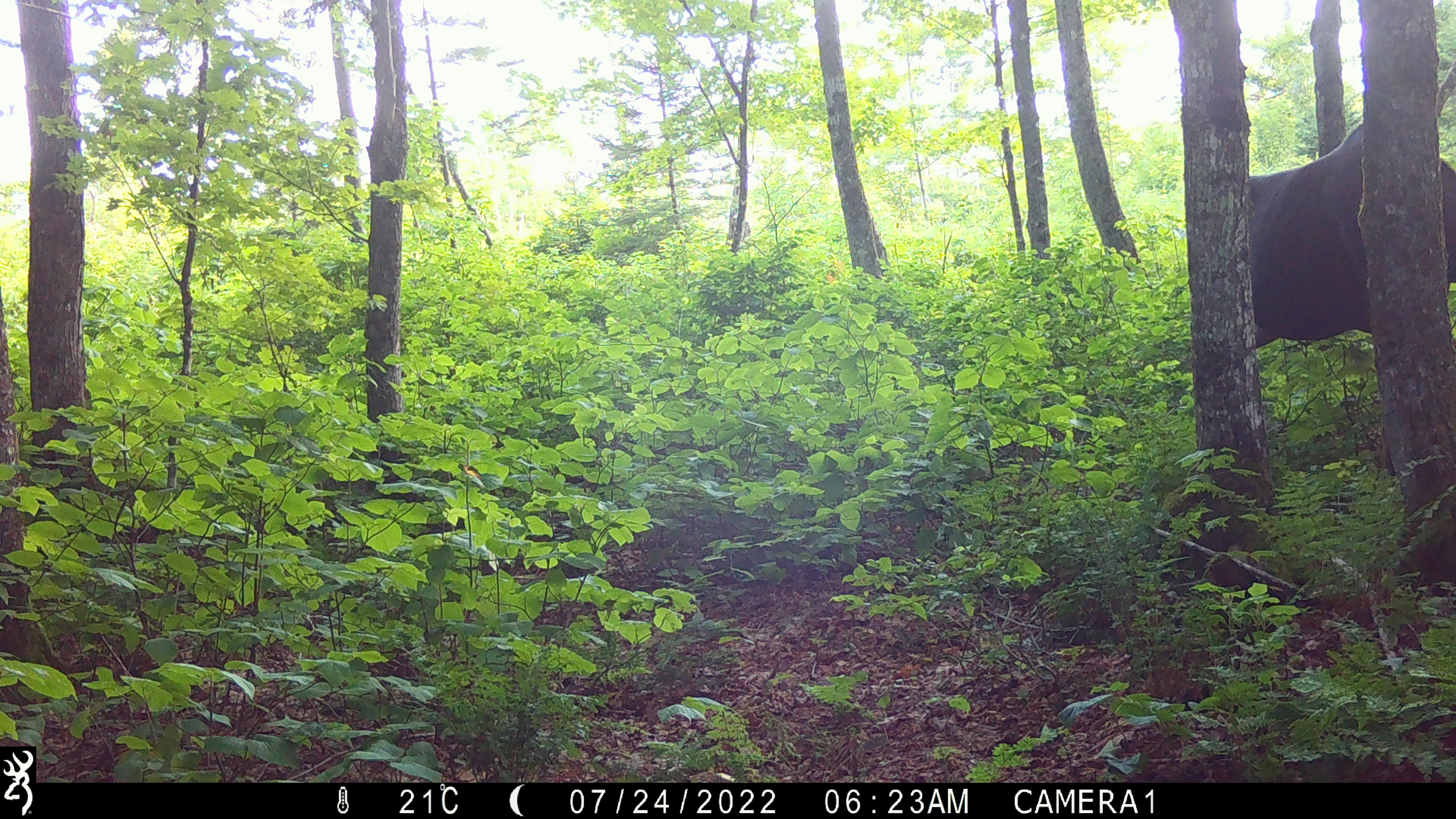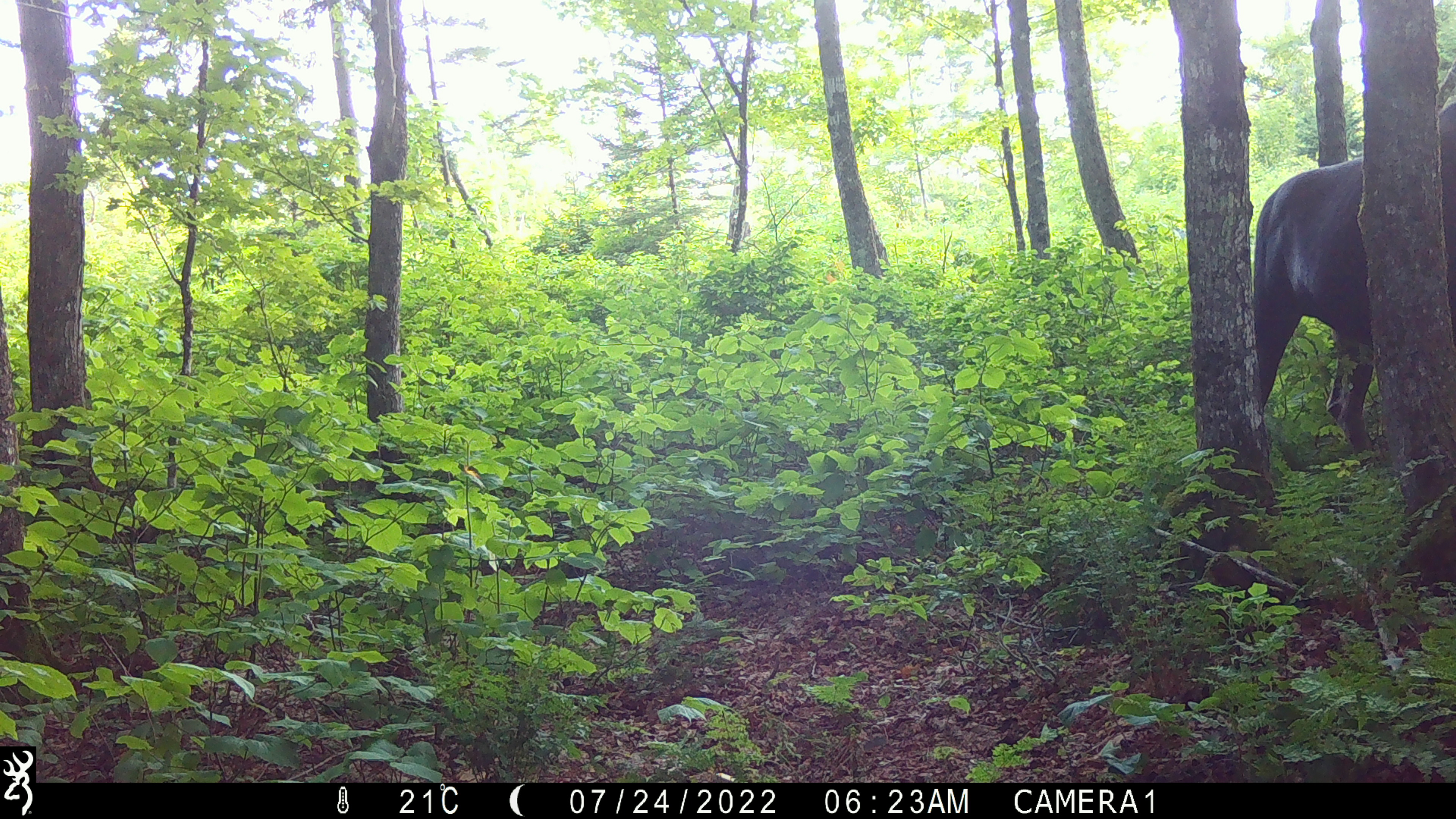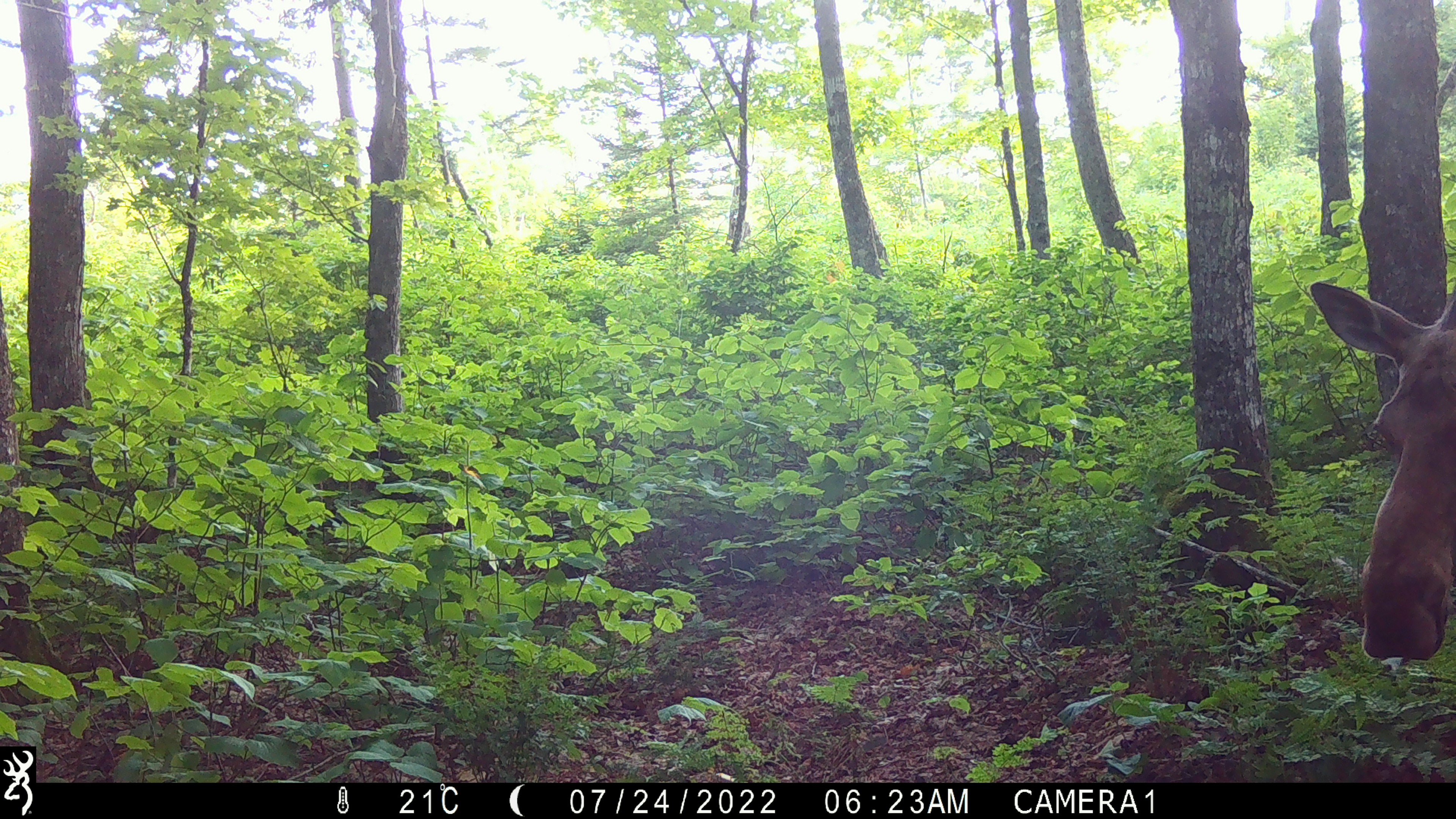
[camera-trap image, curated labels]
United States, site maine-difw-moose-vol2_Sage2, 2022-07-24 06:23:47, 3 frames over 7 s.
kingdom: Animalia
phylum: Chordata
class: Mammalia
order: Artiodactyla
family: Cervidae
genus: Alces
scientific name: Alces alces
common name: moose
Moose (Alces alces).